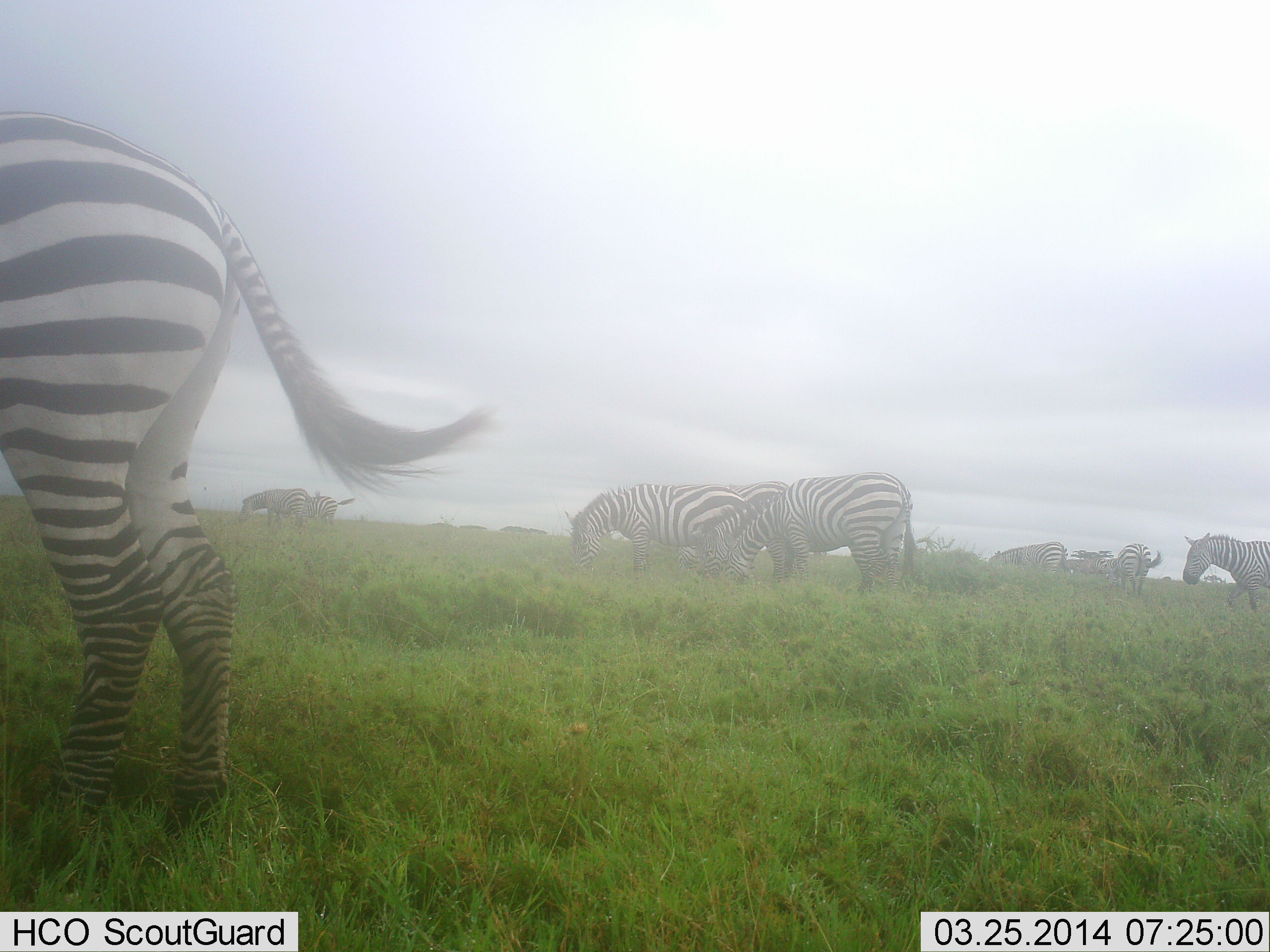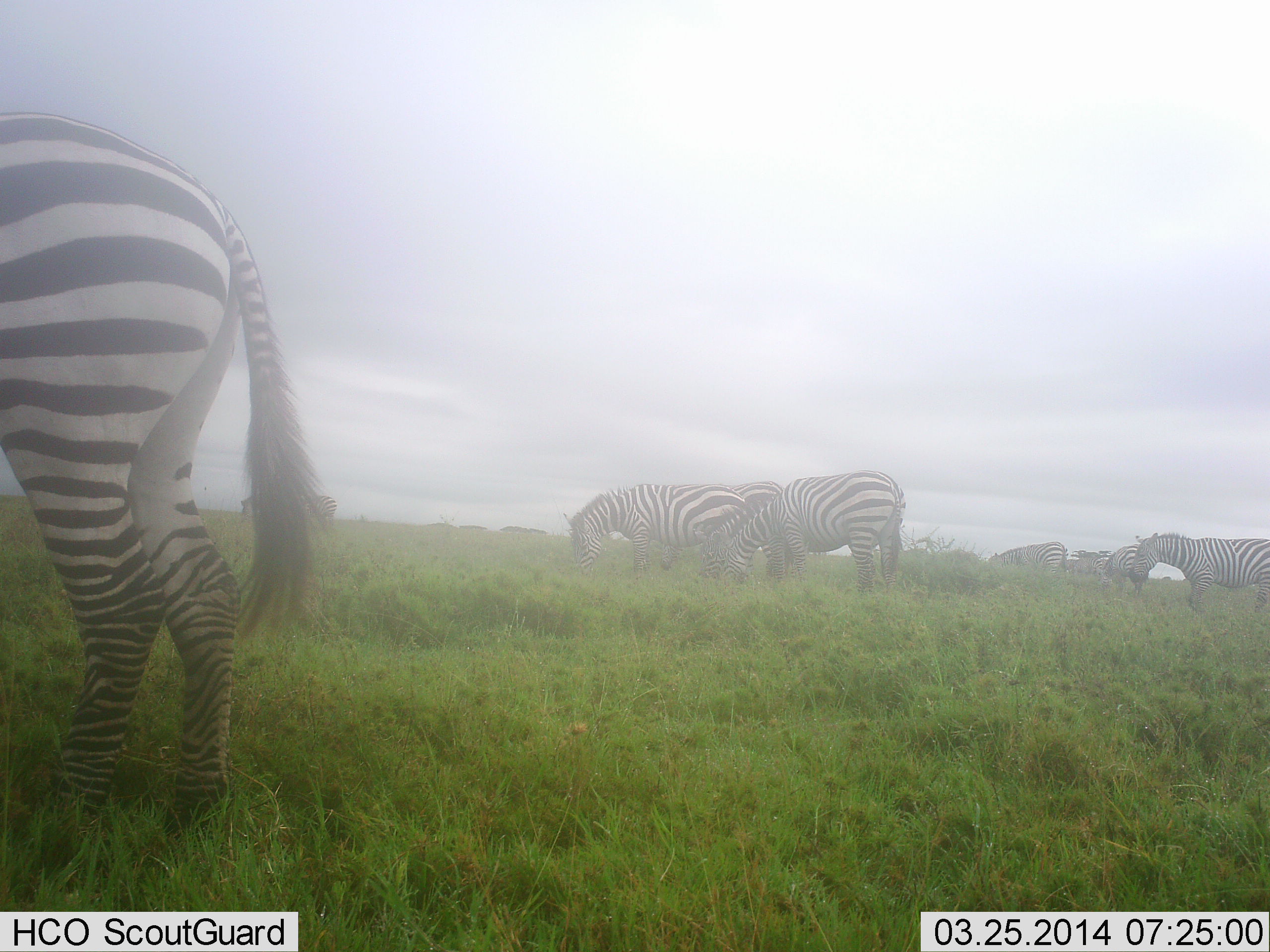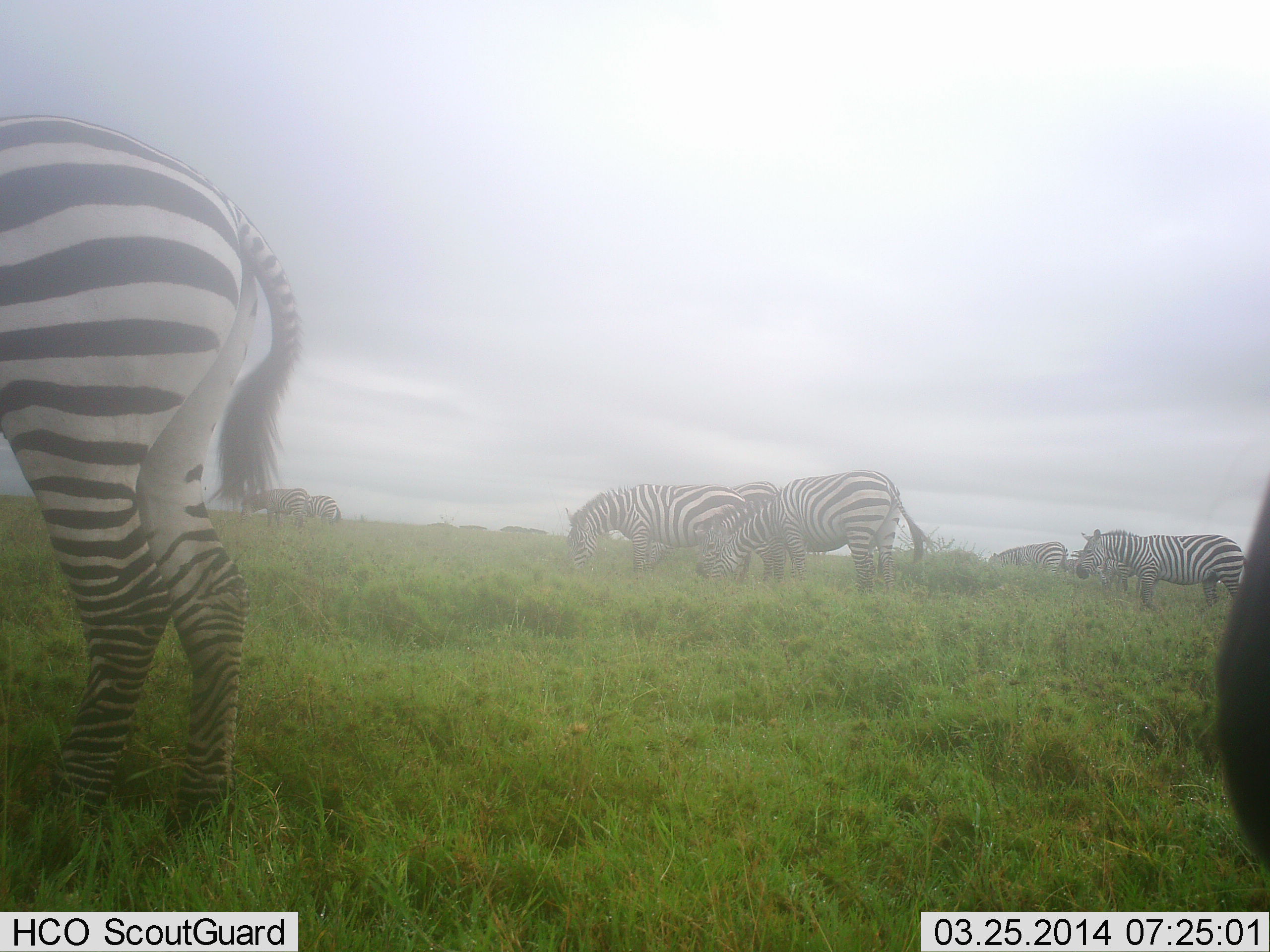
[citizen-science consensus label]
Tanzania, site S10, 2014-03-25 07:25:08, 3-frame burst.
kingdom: Animalia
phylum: Chordata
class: Mammalia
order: Perissodactyla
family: Equidae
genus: Equus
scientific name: Equus quagga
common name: plains zebra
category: zebra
Zebra (plains zebra) (Equus quagga), count 8. Behavior (volunteer vote fractions): standing 60%, resting 10%, moving 40%, interacting 0%. Young present (vote fraction): 0%. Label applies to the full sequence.